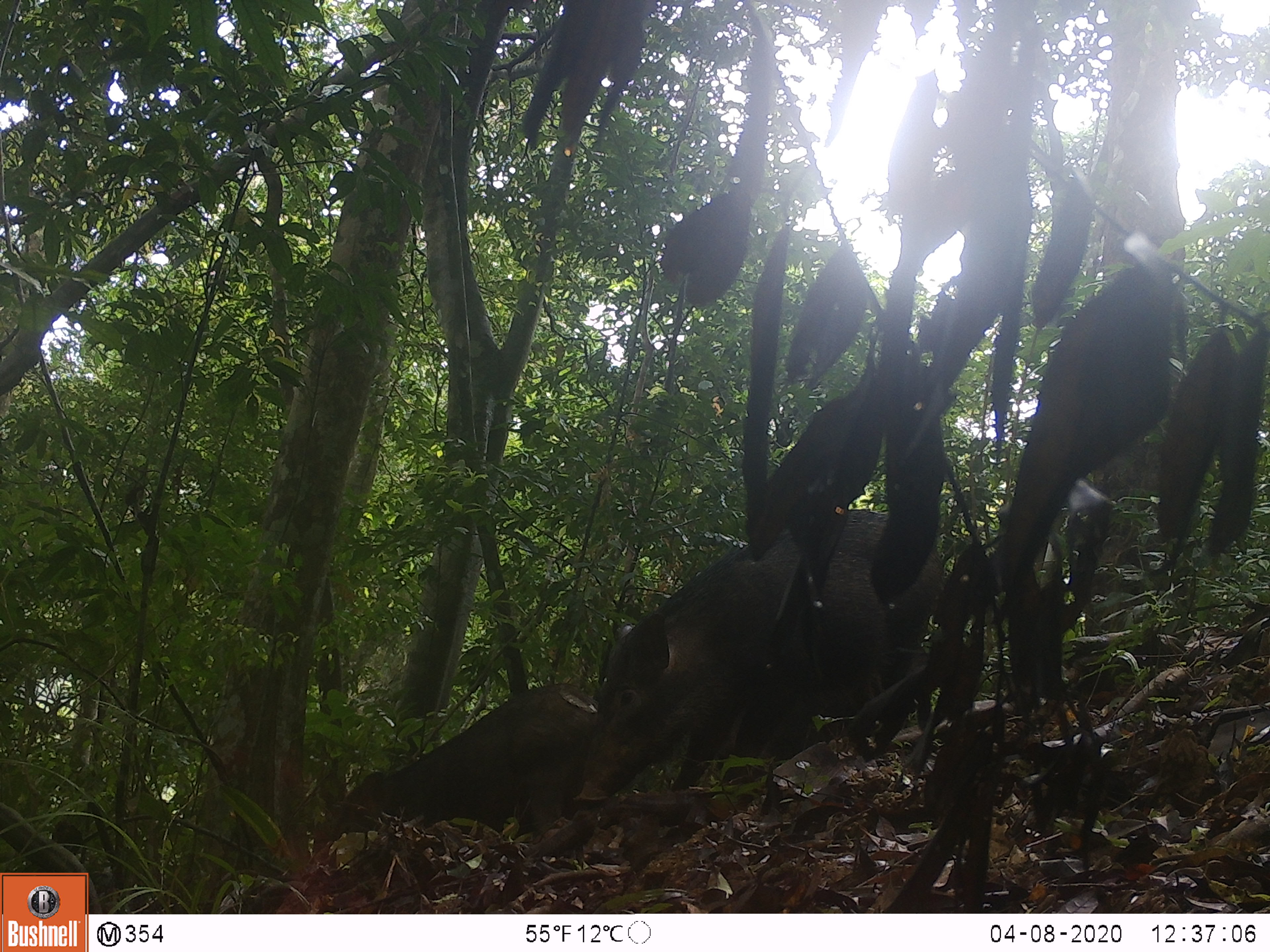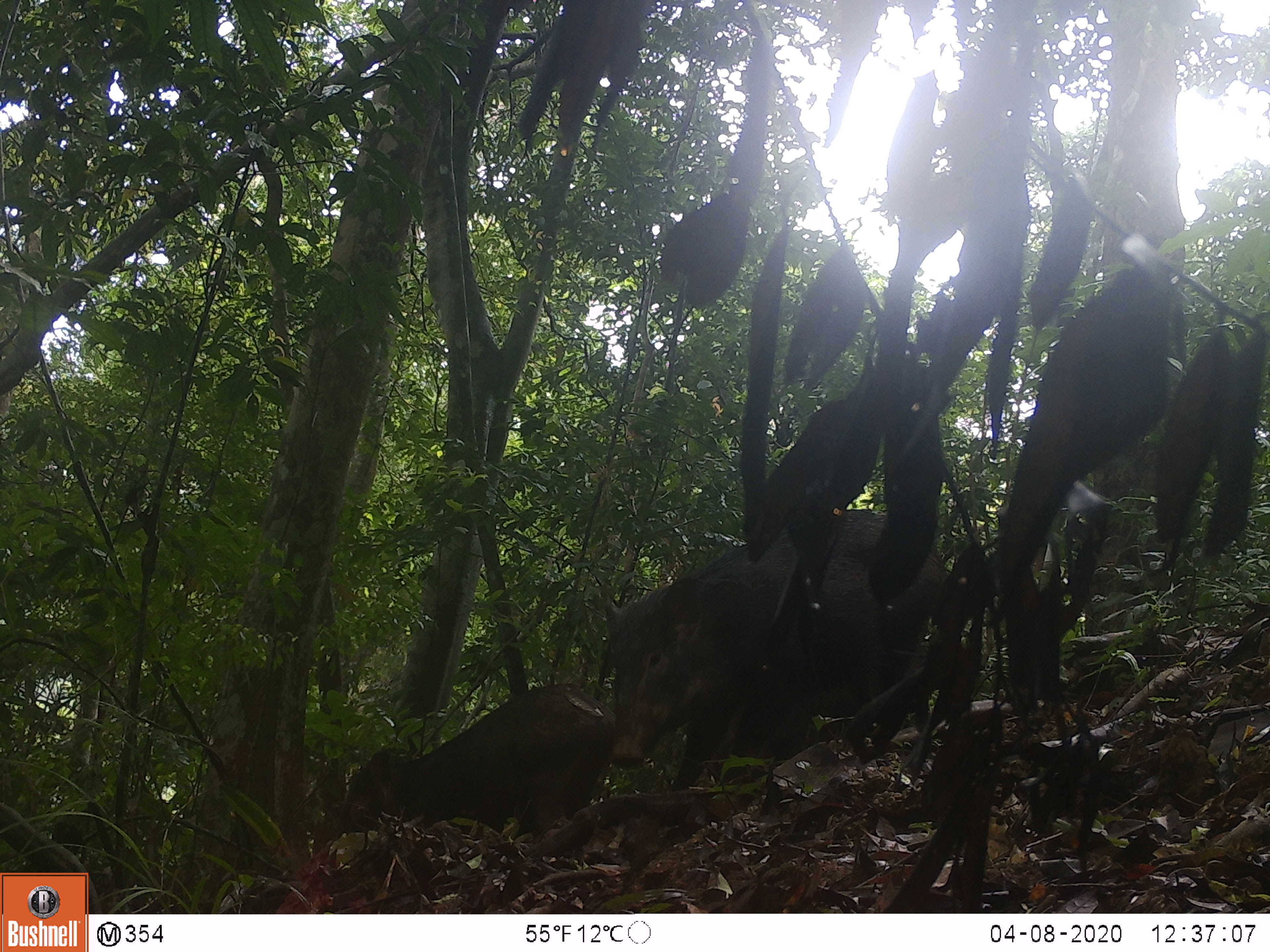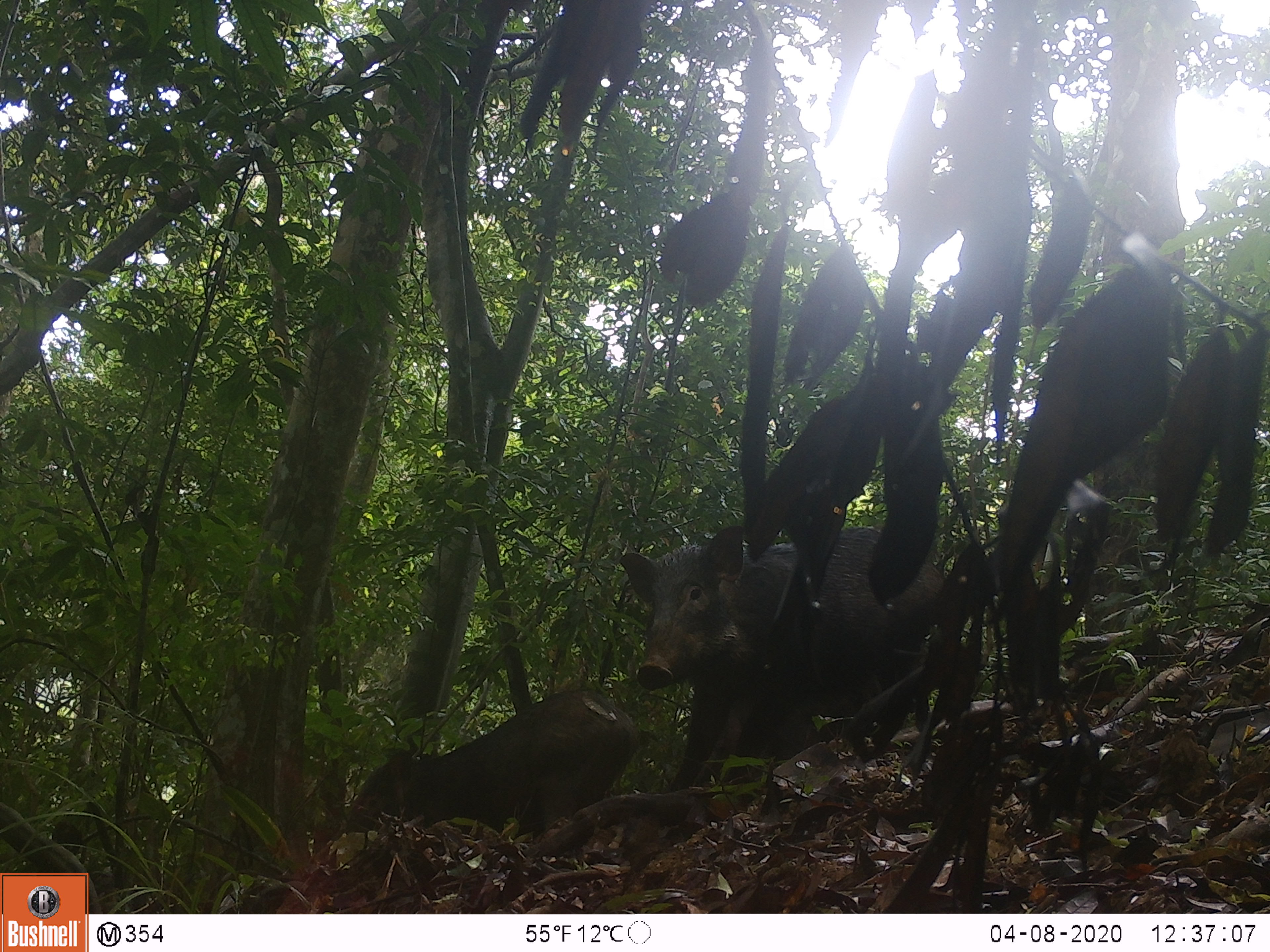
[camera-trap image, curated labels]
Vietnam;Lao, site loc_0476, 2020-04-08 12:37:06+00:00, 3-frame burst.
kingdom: Animalia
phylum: Chordata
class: Mammalia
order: Artiodactyla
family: Suidae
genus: Sus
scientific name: Sus scrofa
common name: eurasian wild pig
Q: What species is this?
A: Eurasian wild pig (Sus scrofa).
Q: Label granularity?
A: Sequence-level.